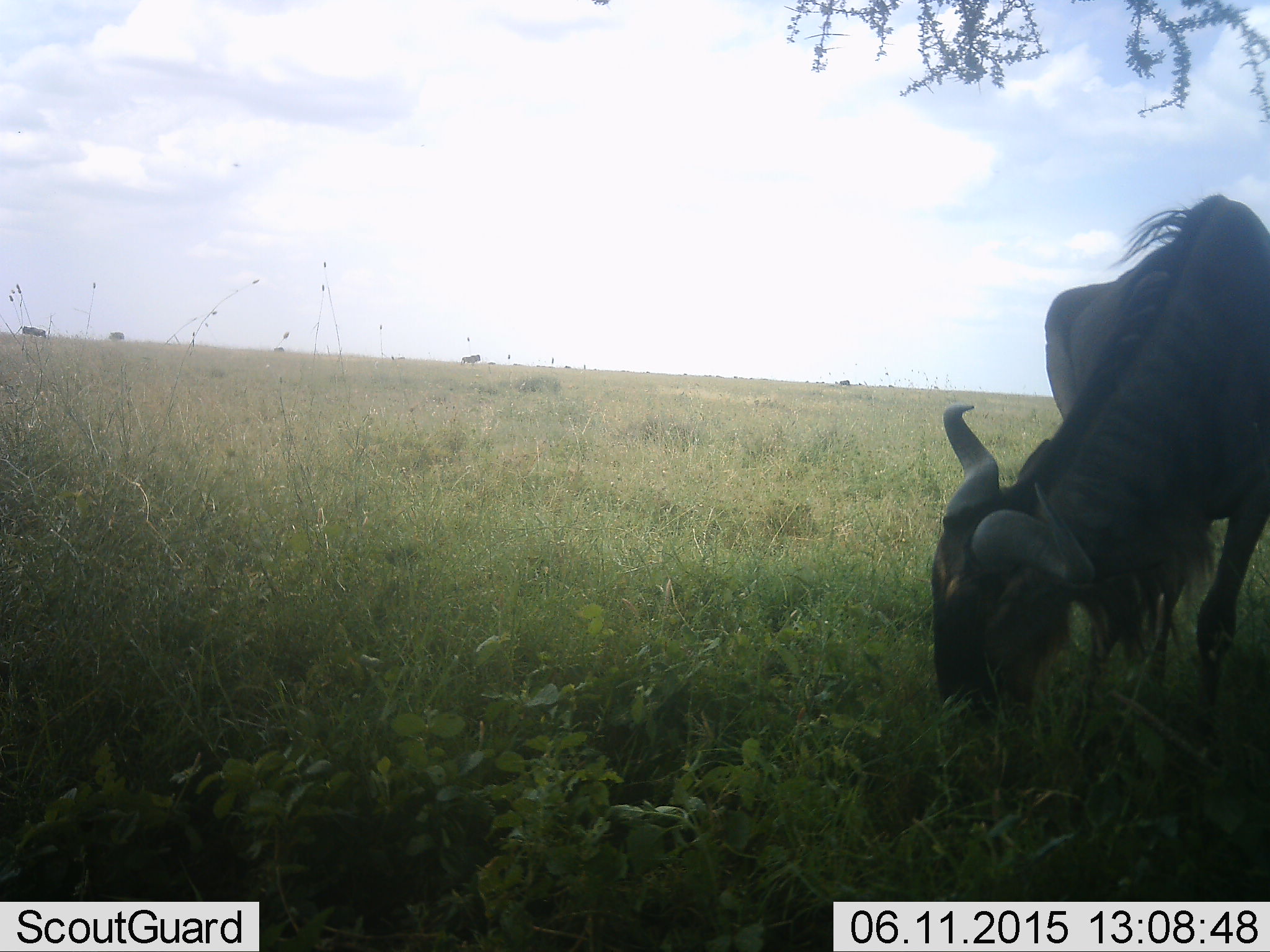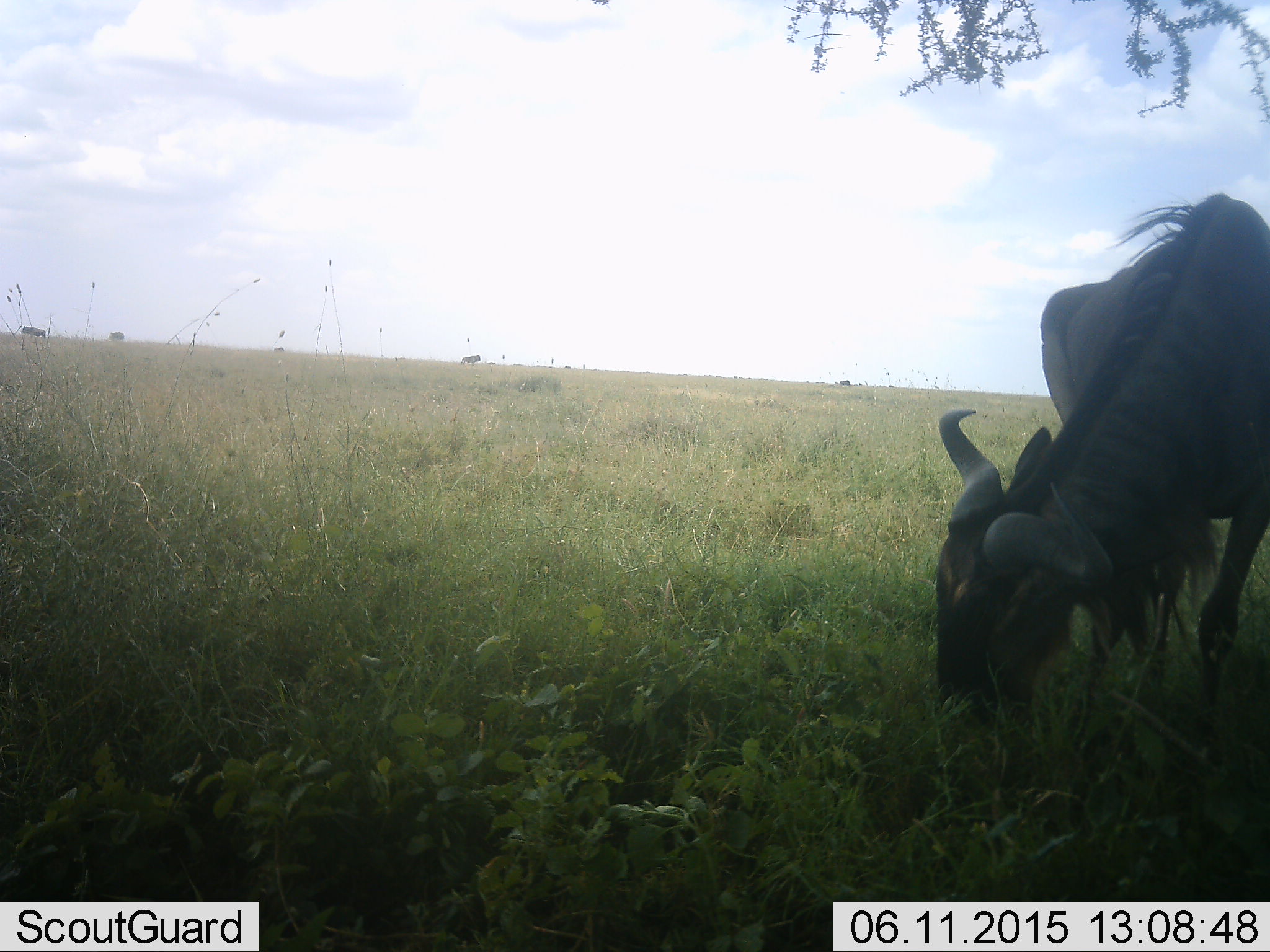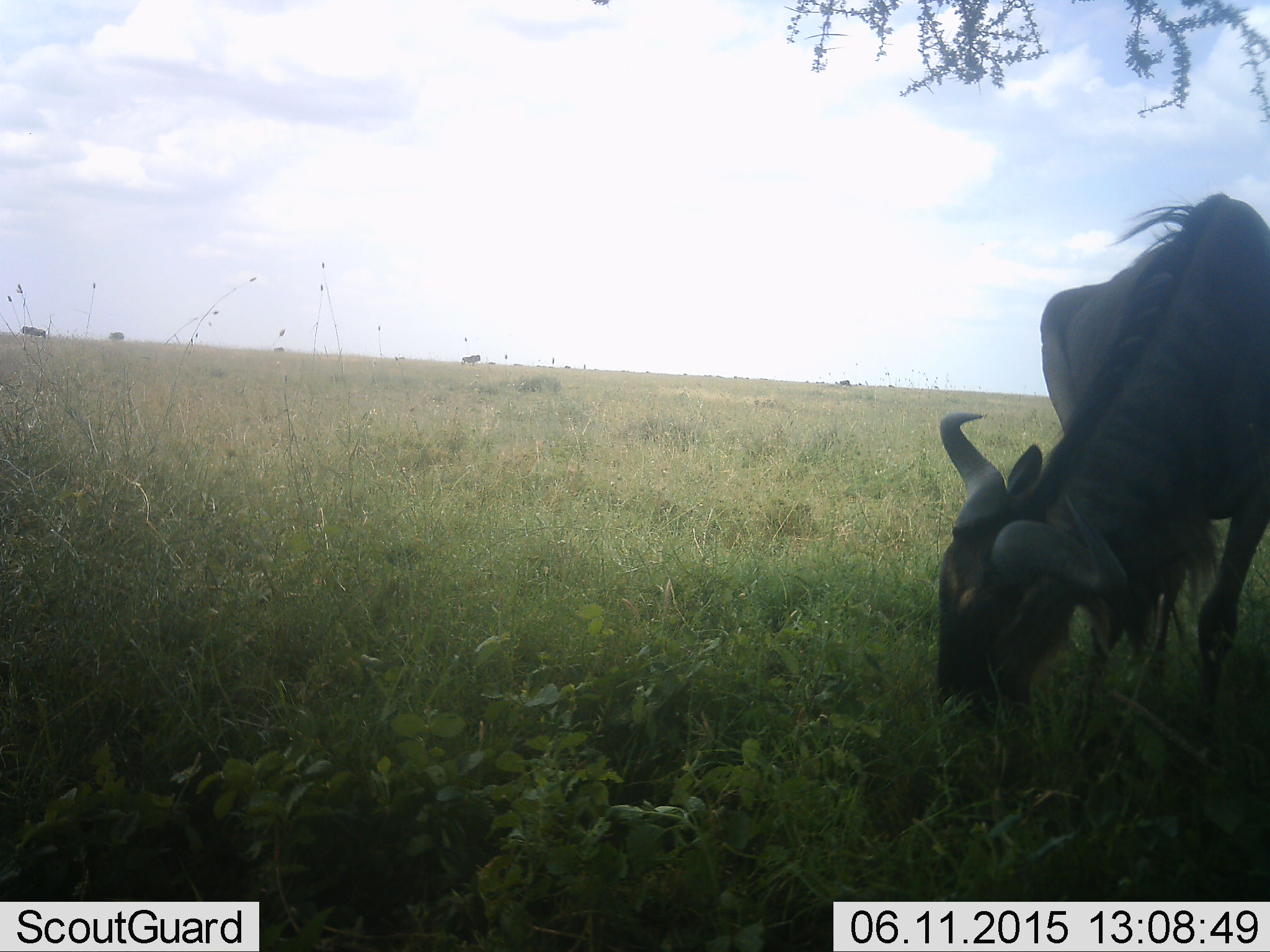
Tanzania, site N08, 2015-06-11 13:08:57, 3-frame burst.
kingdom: Animalia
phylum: Chordata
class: Mammalia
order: Artiodactyla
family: Bovidae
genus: Connochaetes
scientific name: Connochaetes taurinus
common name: blue wildebeest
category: wildebeest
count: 1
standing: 50%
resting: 0%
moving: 10%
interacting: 0%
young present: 0%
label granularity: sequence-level